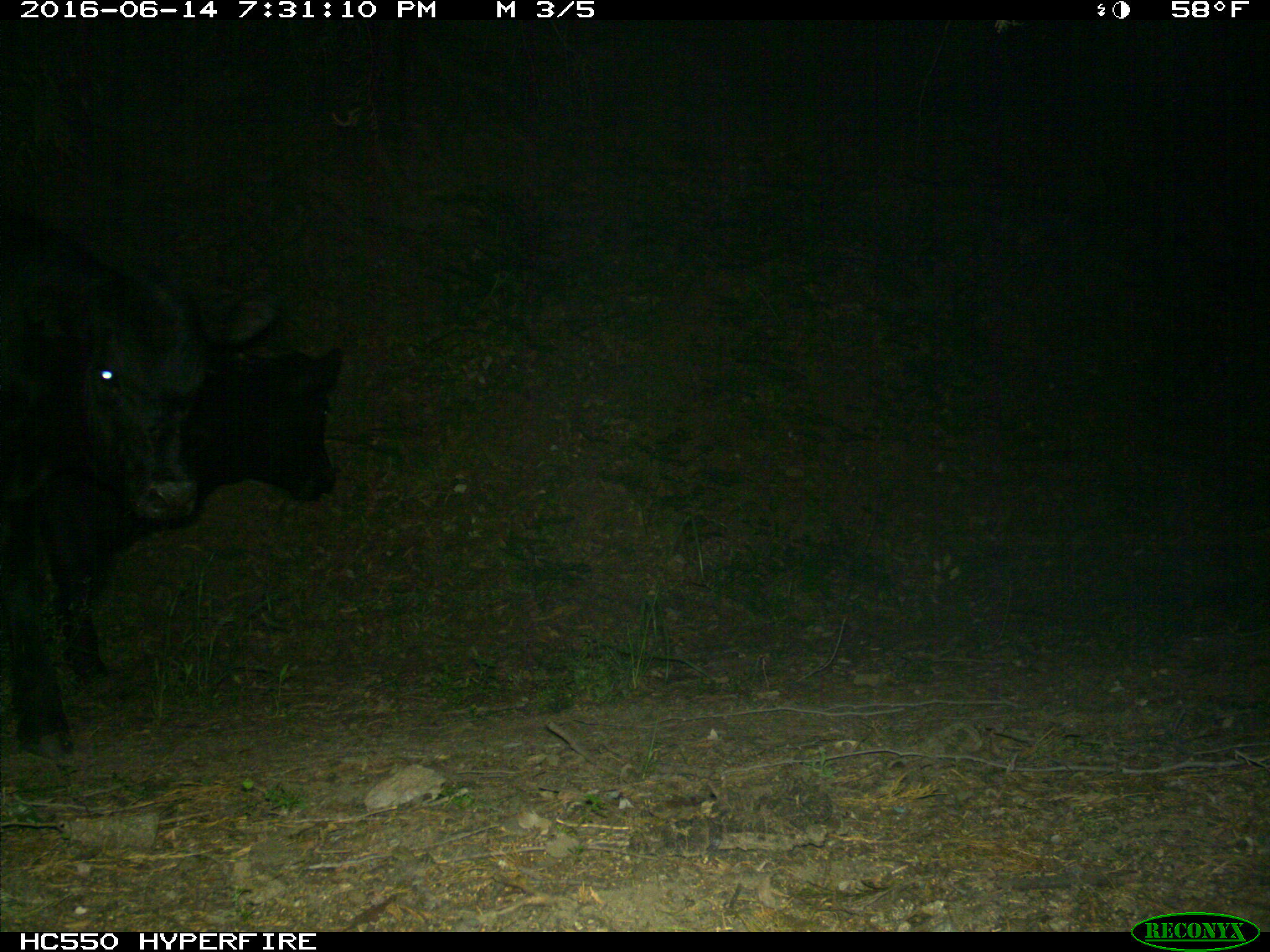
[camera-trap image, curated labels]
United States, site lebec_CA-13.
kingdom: Animalia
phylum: Chordata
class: Mammalia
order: Artiodactyla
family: Bovidae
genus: Bos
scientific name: Bos taurus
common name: domestic cow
Bos taurus (domestic cow).